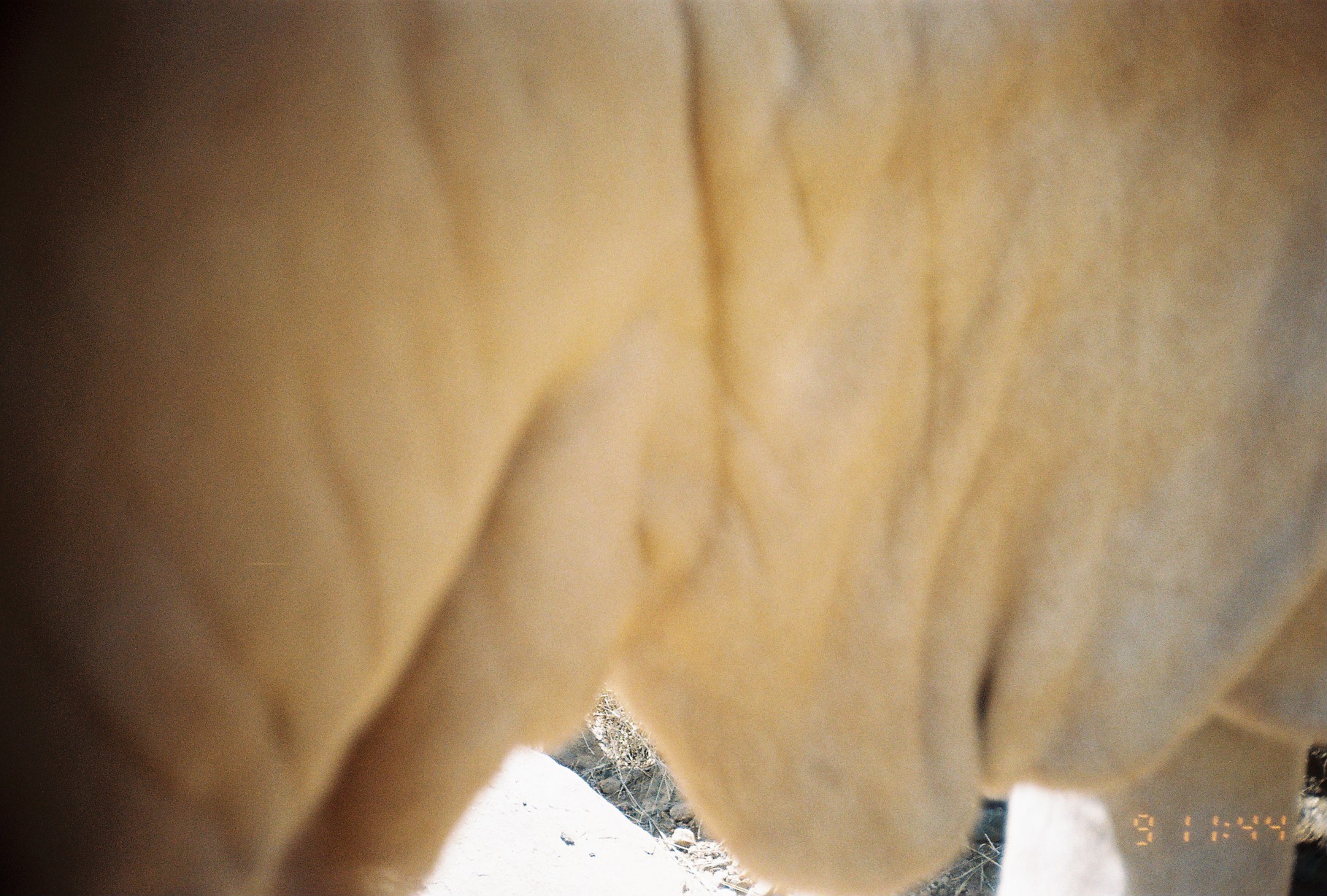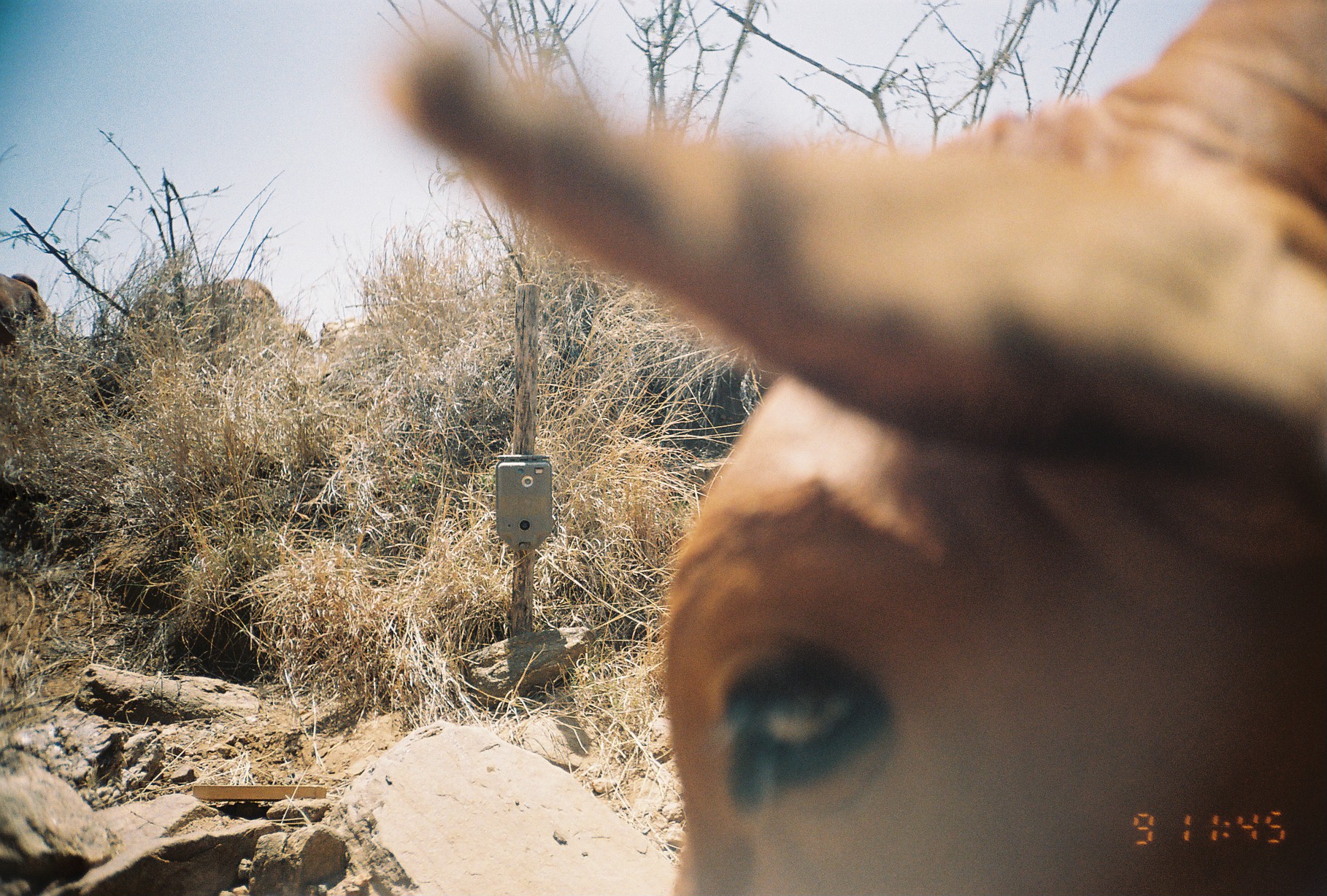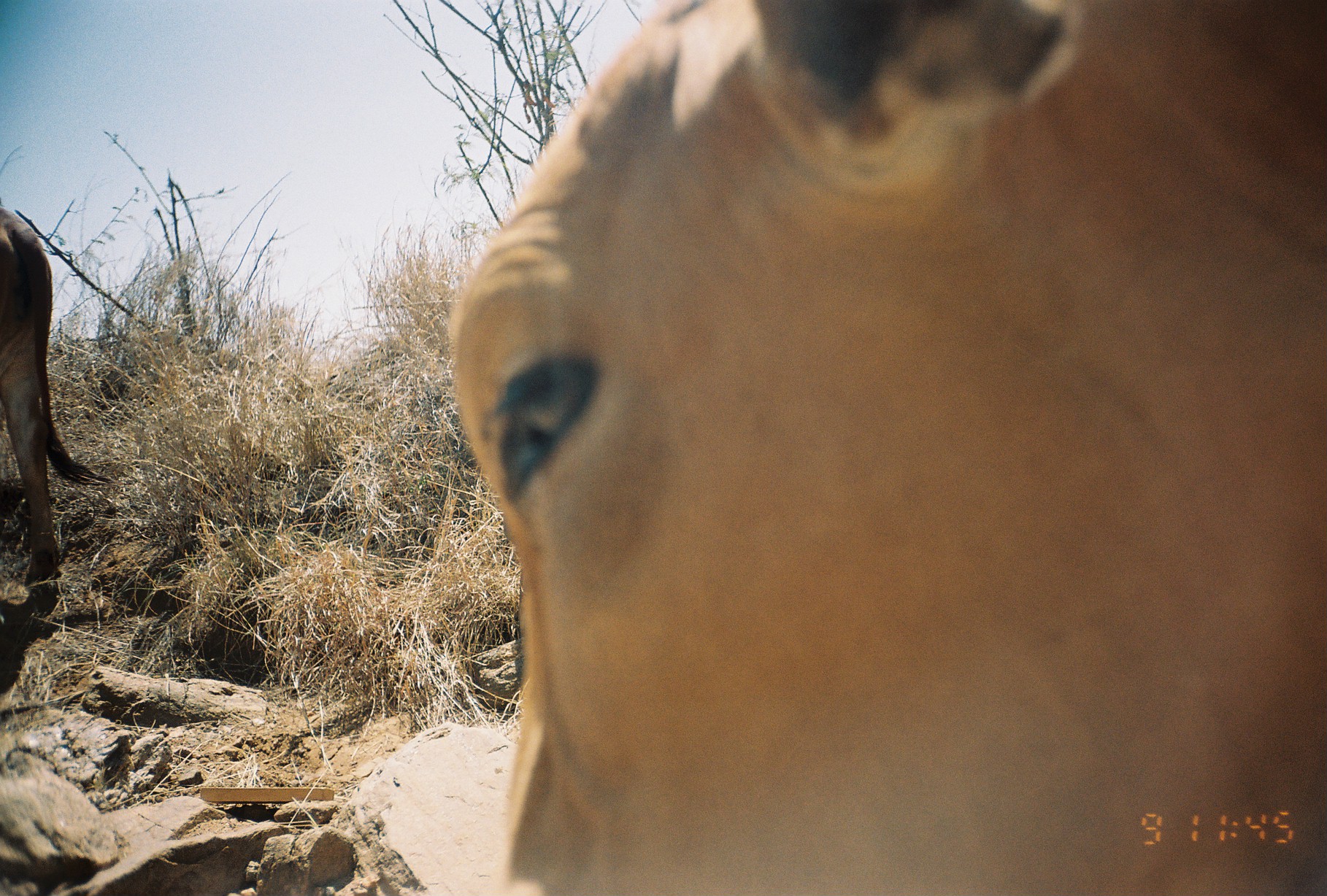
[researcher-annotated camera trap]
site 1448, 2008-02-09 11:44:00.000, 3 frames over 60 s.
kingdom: Animalia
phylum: Chordata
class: Mammalia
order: Artiodactyla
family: Bovidae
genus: Bos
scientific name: Bos taurus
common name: domestic cattle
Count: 1.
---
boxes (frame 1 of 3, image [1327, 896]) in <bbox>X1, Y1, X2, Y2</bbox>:
bos taurus: <bbox>0, 0, 1327, 896</bbox>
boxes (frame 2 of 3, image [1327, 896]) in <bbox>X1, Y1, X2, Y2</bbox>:
bos taurus: <bbox>373, 0, 1321, 894</bbox>; <bbox>133, 277, 277, 342</bbox>; <bbox>0, 269, 60, 342</bbox>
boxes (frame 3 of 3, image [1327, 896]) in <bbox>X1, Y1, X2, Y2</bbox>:
bos taurus: <bbox>445, 0, 1326, 896</bbox>; <bbox>0, 207, 114, 614</bbox>